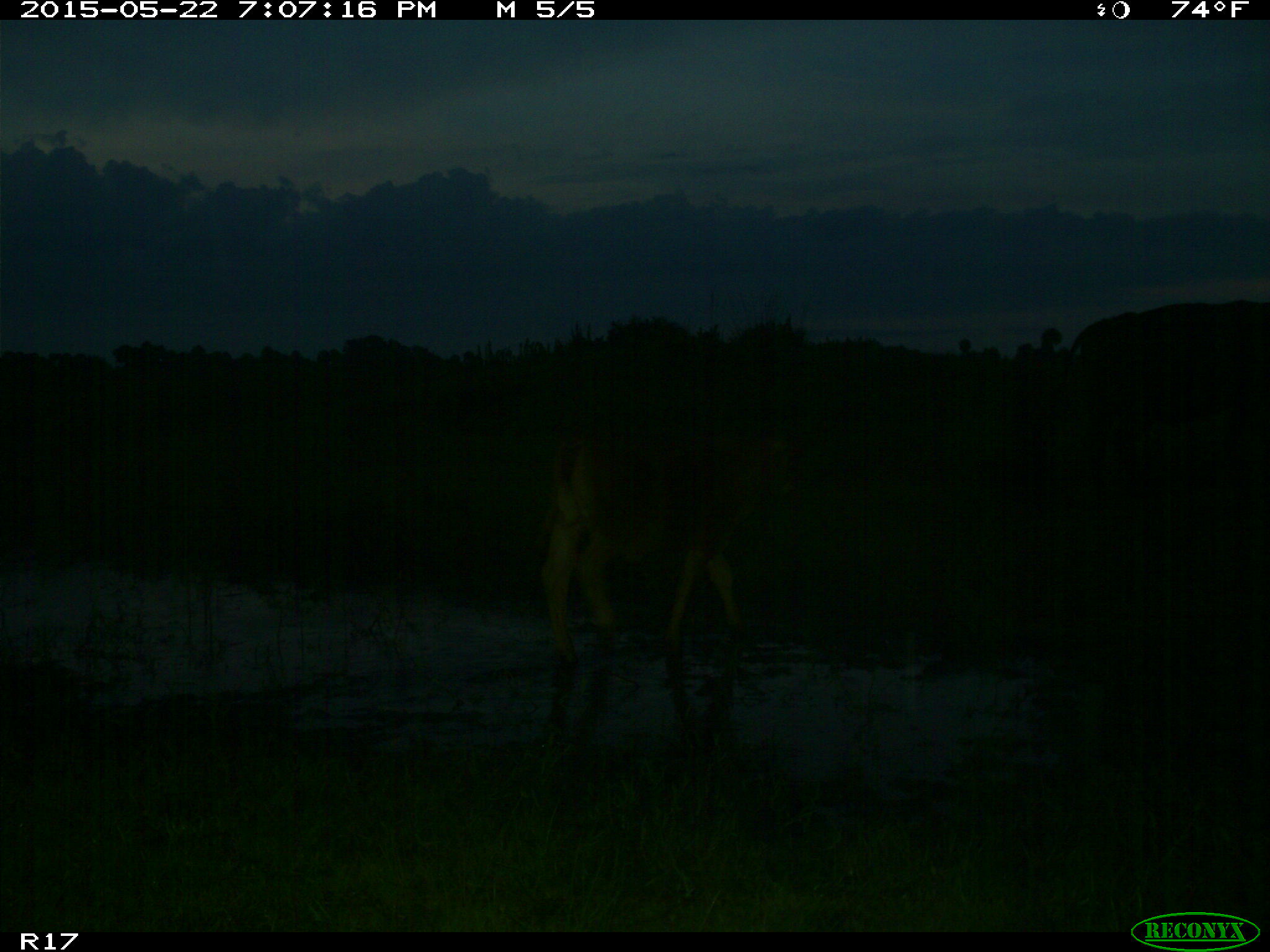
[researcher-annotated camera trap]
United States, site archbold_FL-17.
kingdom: Animalia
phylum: Chordata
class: Mammalia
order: Artiodactyla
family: Bovidae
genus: Bos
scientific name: Bos taurus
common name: domestic cow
Bos taurus (domestic cow).